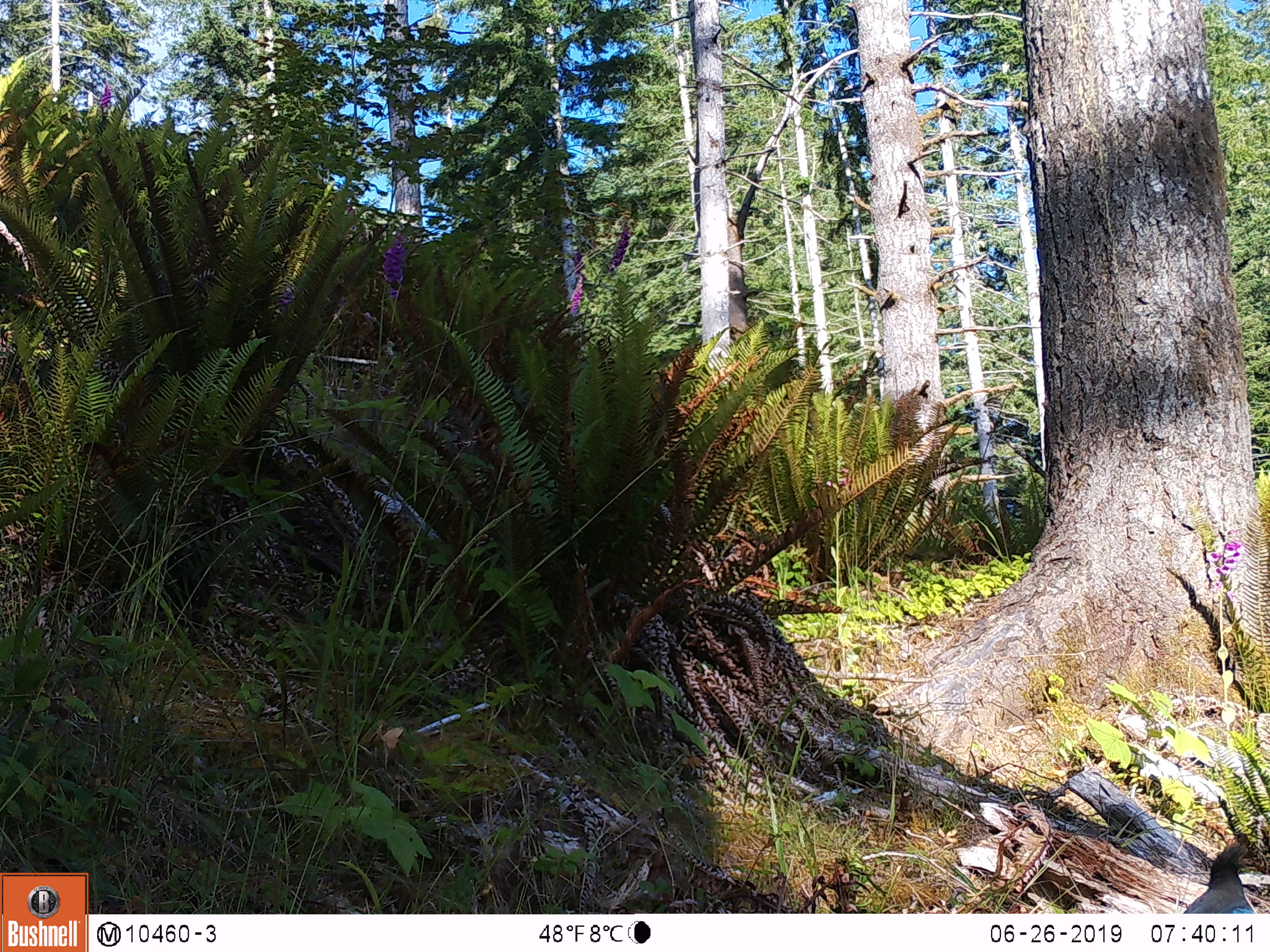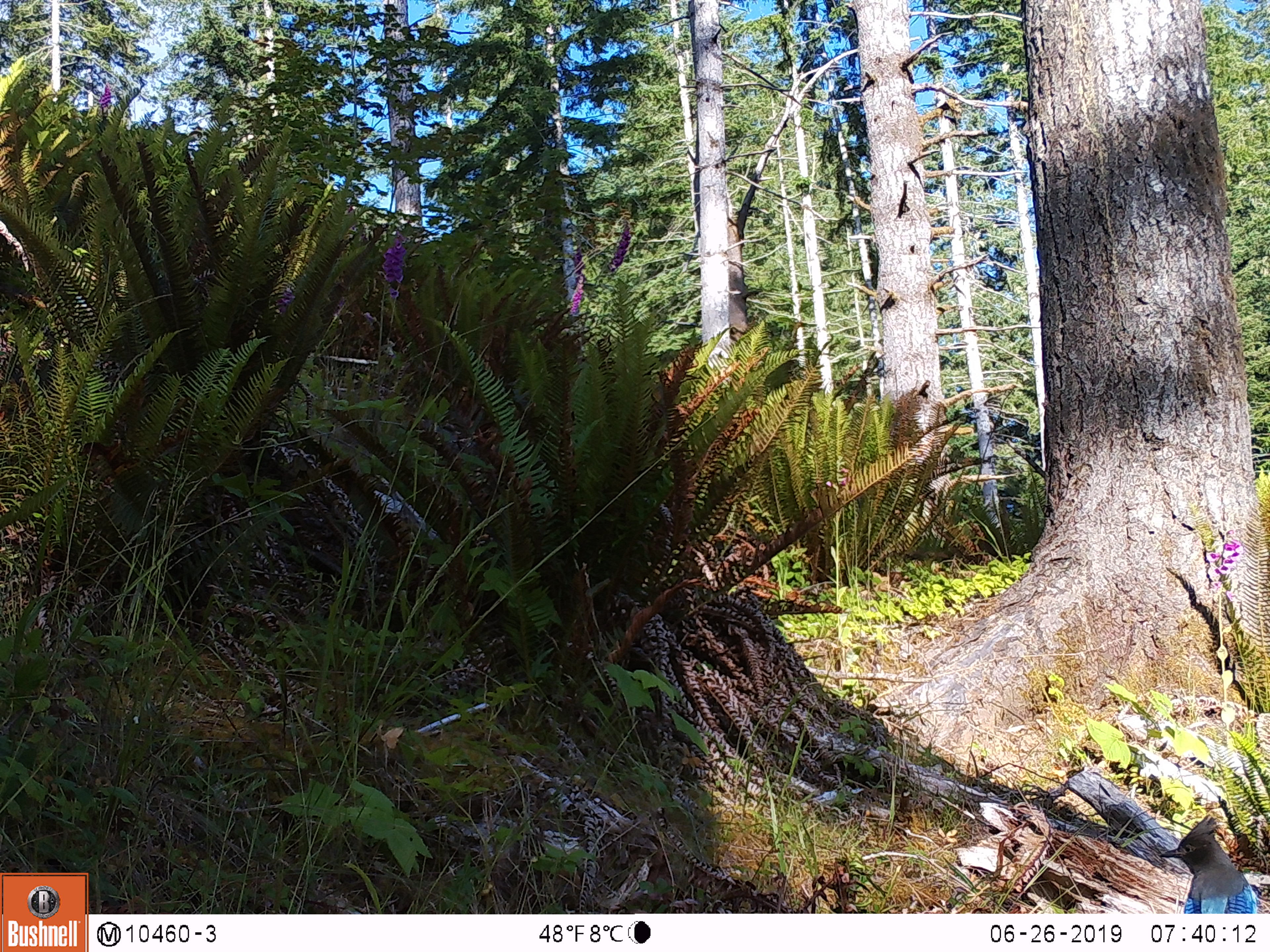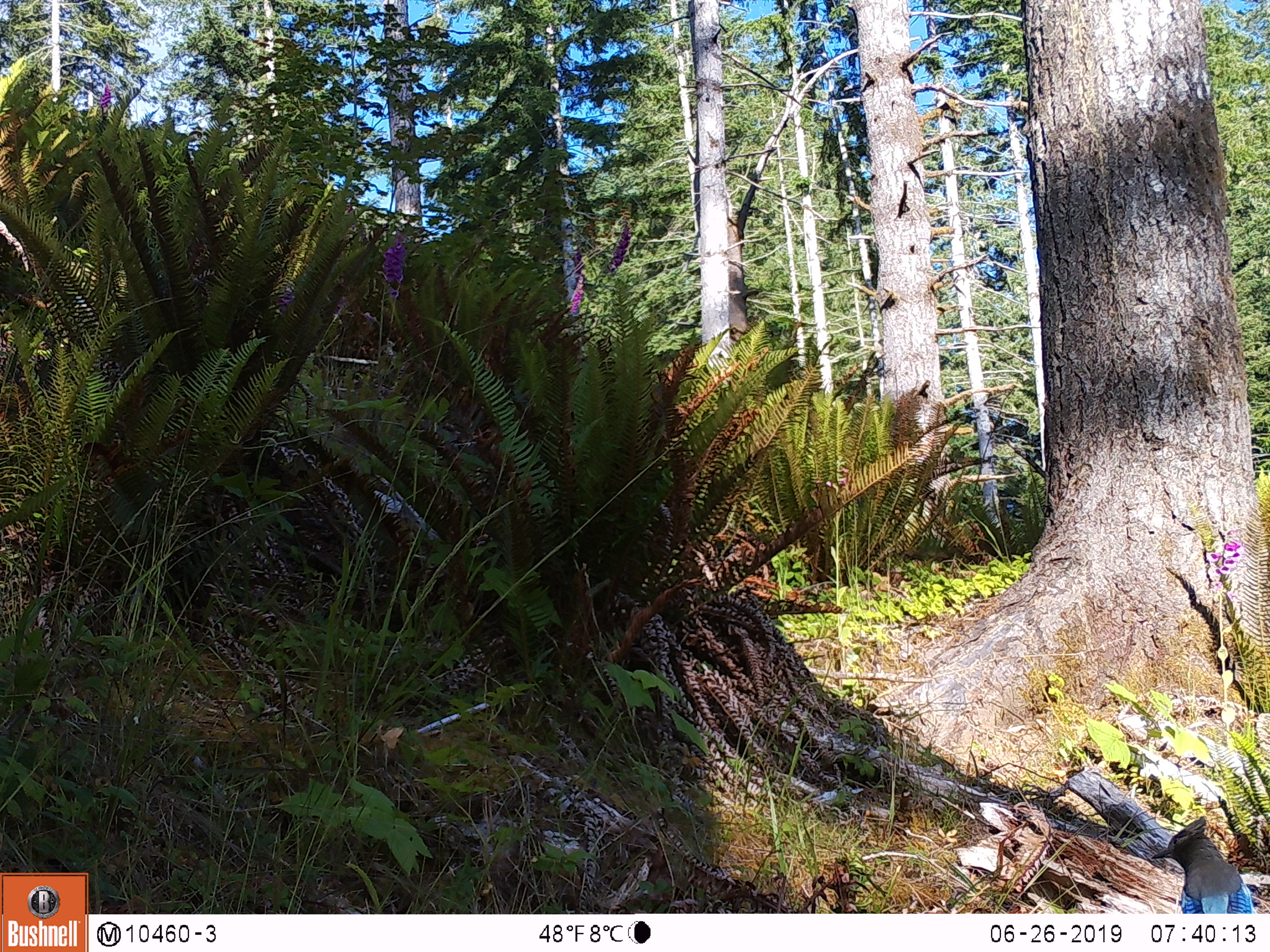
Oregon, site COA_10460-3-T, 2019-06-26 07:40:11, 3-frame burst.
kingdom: Animalia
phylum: Chordata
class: Aves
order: Passeriformes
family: Corvidae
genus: Cyanocitta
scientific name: Cyanocitta stelleri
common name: steller's jay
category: stellers jay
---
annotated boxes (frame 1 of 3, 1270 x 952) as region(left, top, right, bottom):
stellers jay: region(1181, 838, 1265, 912)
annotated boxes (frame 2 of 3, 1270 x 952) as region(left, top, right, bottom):
stellers jay: region(1156, 810, 1261, 912)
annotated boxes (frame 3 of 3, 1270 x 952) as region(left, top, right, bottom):
stellers jay: region(1147, 813, 1257, 913)